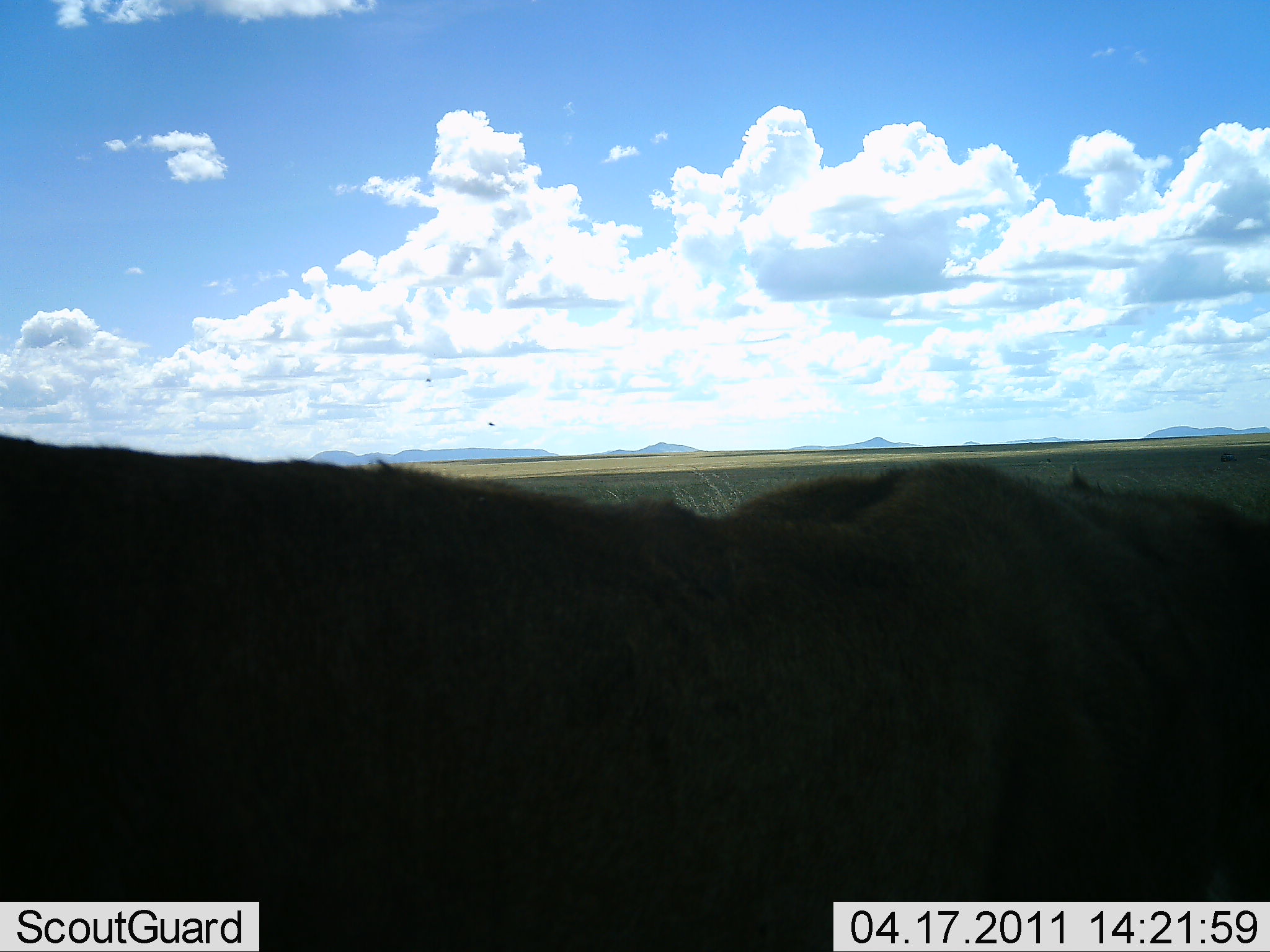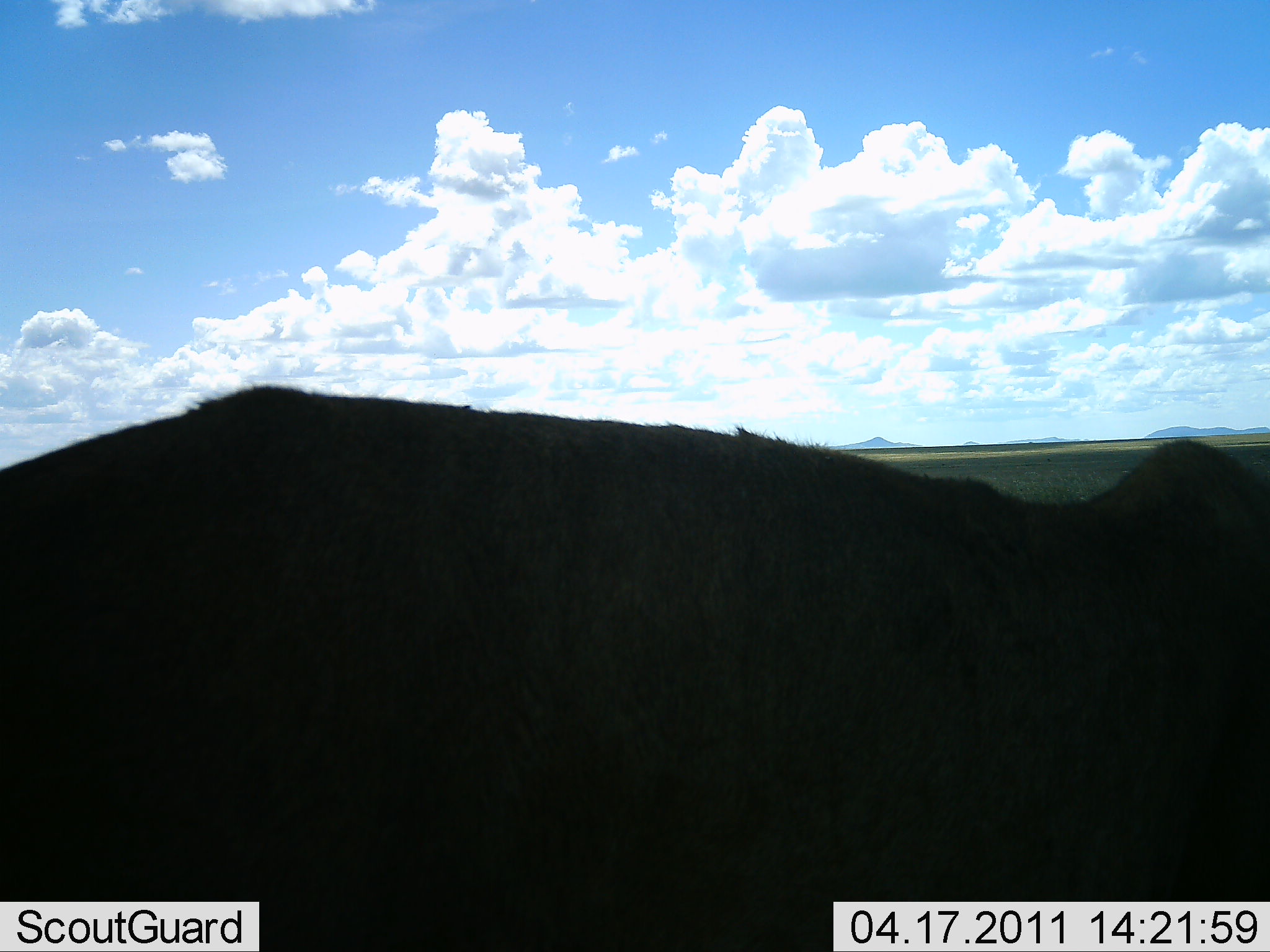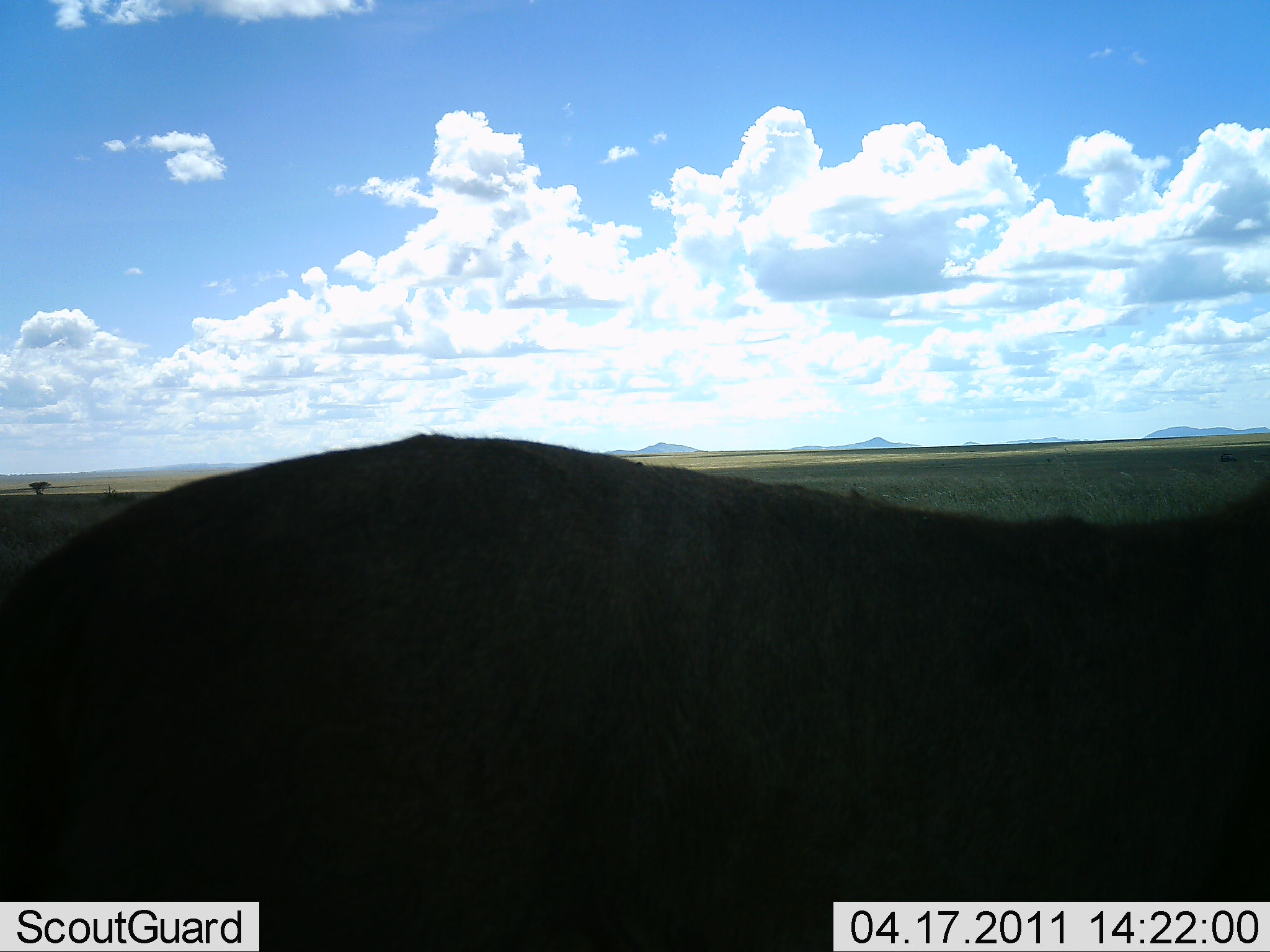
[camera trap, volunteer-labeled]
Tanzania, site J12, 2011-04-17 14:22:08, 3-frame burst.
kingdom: Animalia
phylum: Chordata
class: Mammalia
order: Carnivora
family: Felidae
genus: Panthera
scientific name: Panthera leo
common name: lion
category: lionfemale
Lionfemale (lion) (Panthera leo), count 1. Behavior (volunteer vote fractions): standing 0%, resting 0%, moving 100%, interacting 0%. Young present (vote fraction): 0%. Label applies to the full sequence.